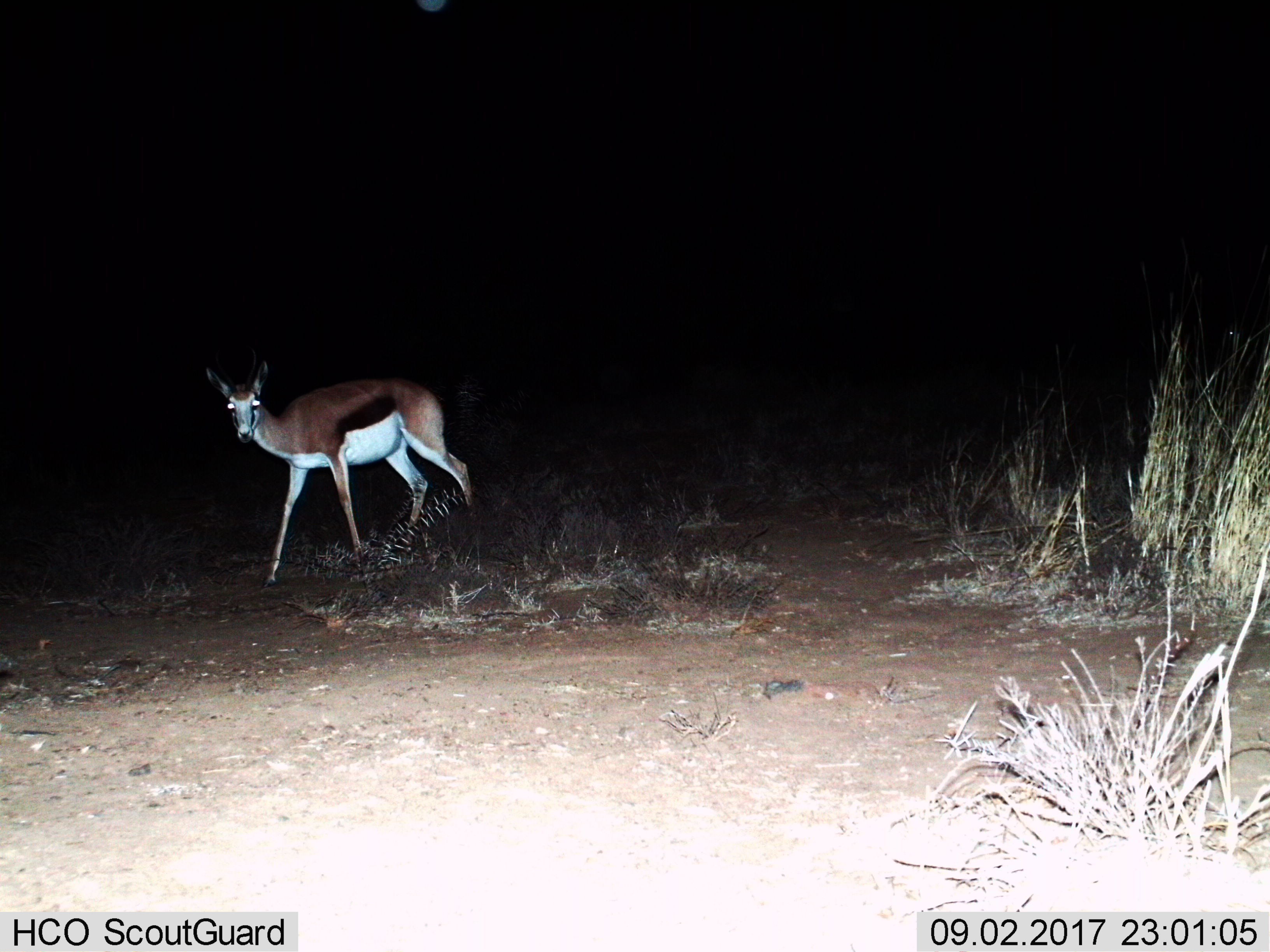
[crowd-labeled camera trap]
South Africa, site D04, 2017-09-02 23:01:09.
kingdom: Animalia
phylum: Chordata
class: Mammalia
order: Artiodactyla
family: Bovidae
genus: Antidorcas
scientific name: Antidorcas marsupialis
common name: springbok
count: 1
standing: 25%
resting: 0%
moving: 75%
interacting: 0%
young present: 0%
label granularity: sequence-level